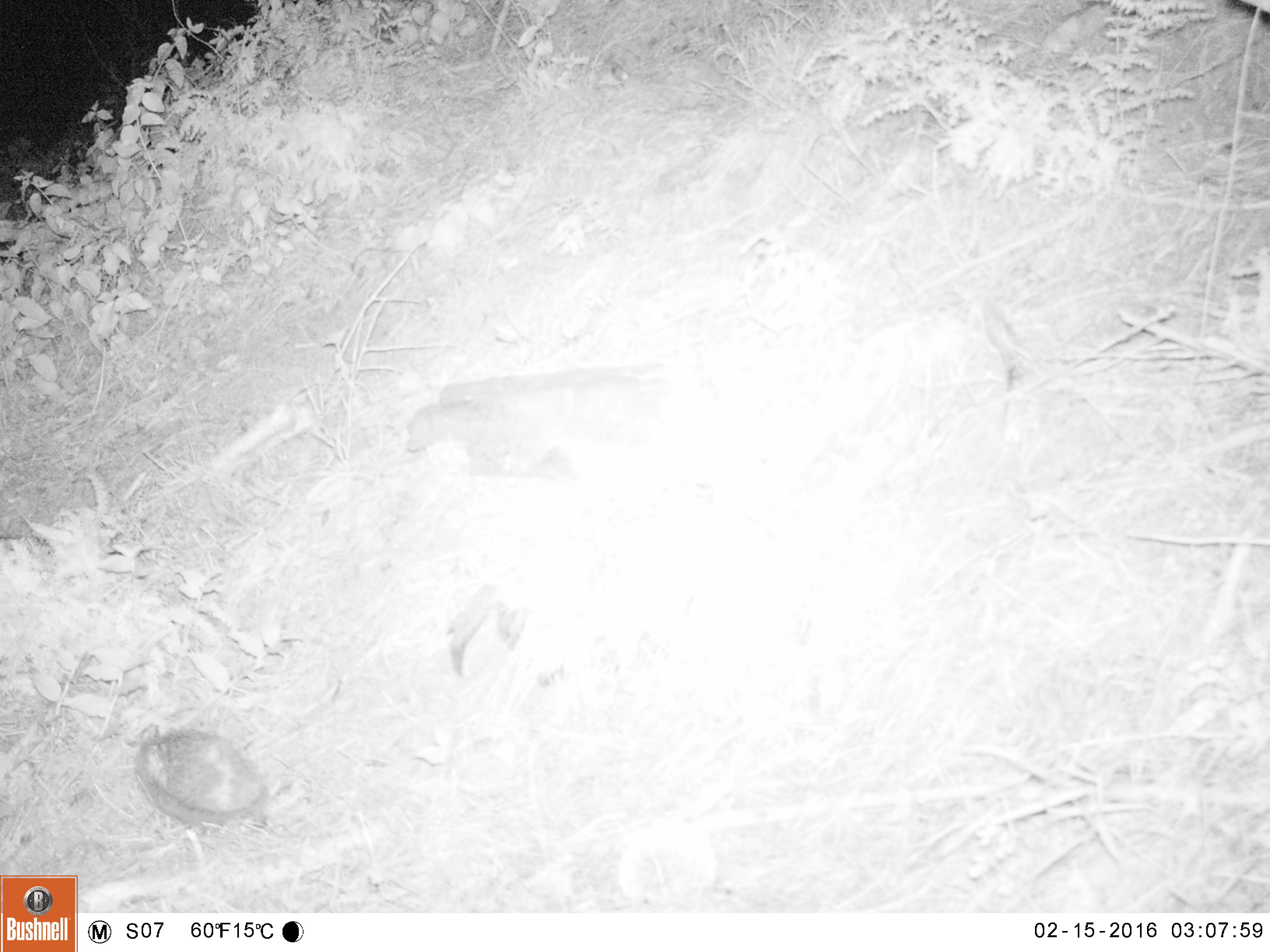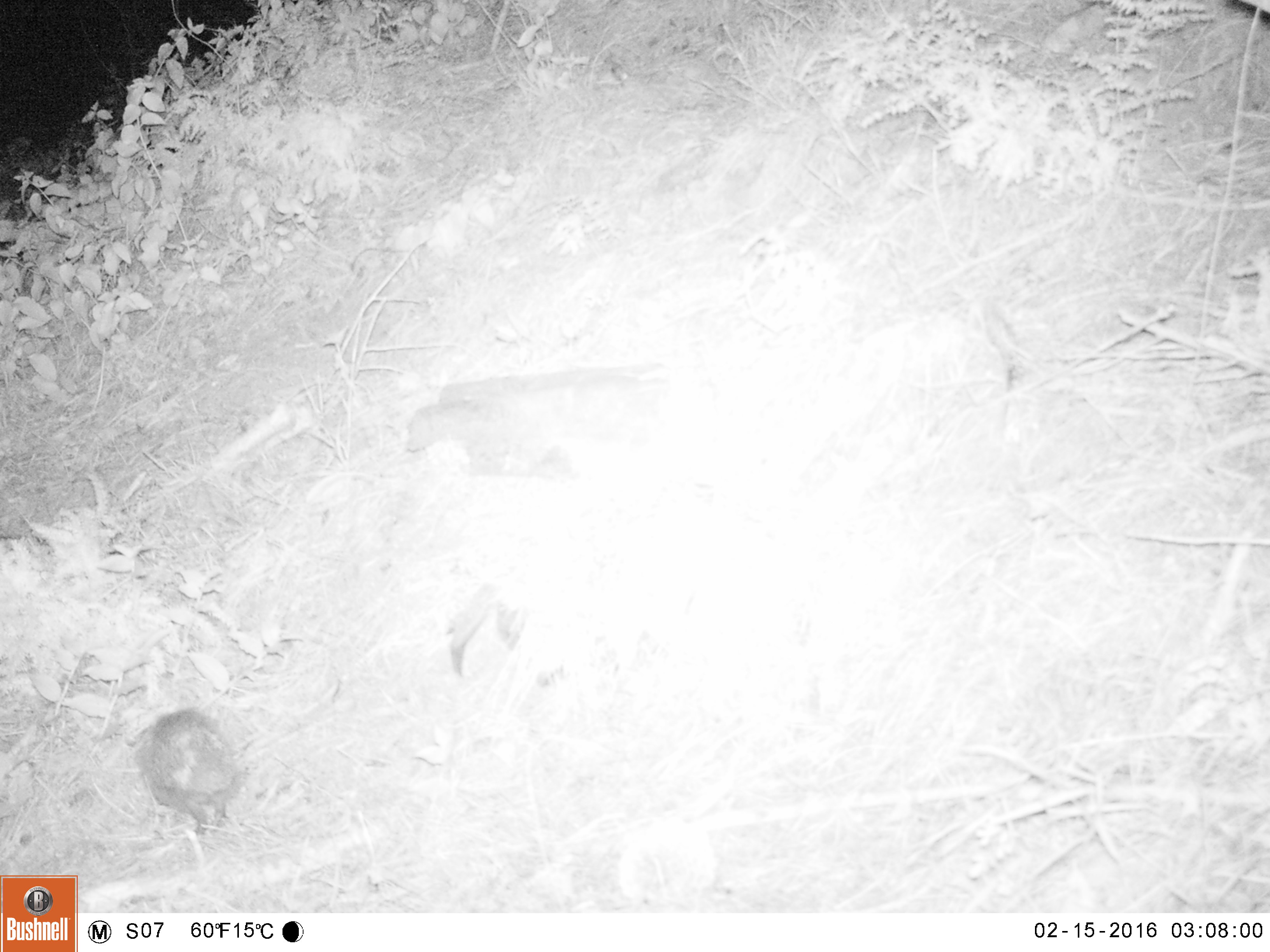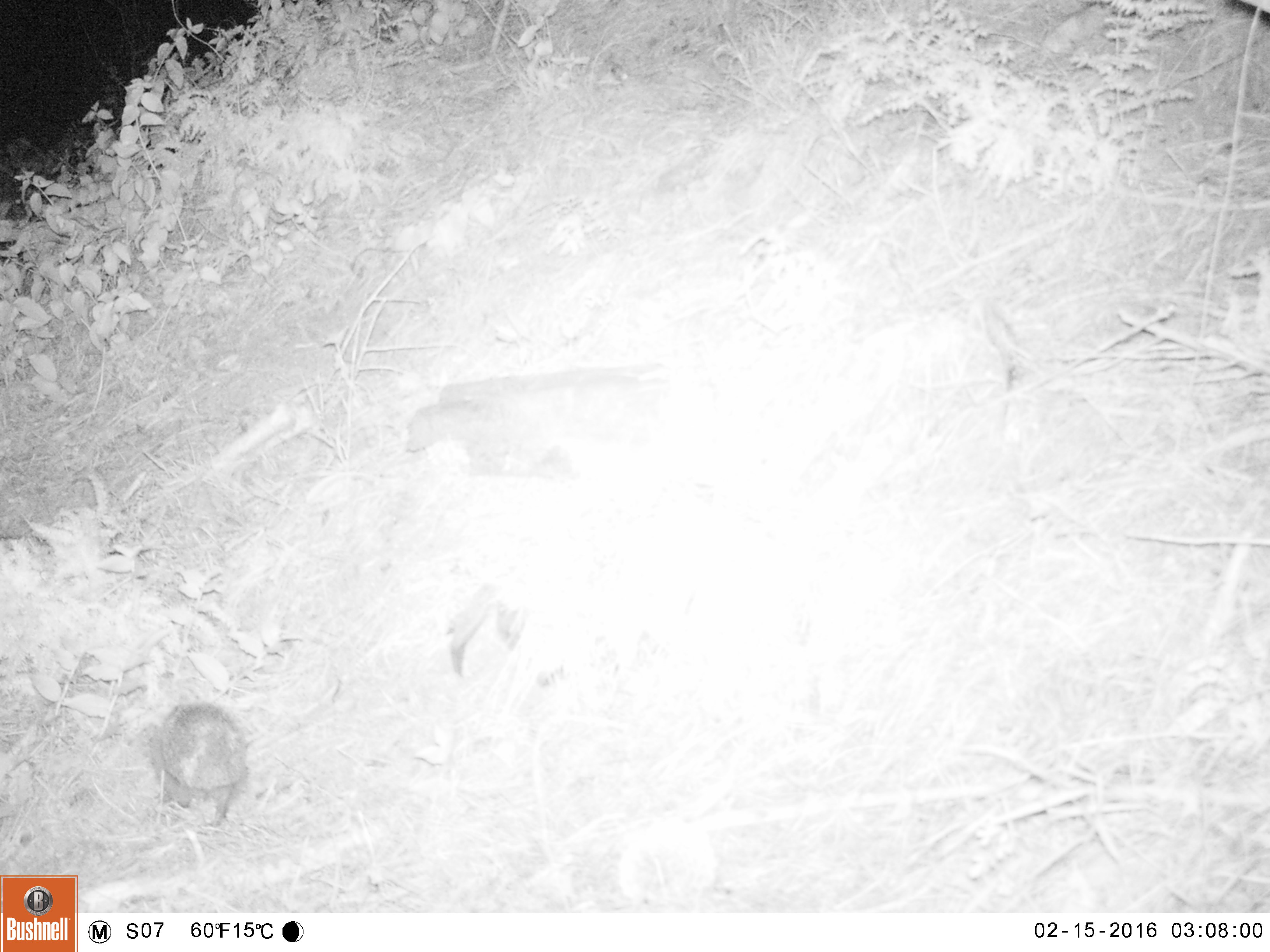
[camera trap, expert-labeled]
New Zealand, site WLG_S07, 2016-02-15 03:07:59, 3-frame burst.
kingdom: Animalia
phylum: Chordata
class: Mammalia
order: Eulipotyphla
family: Erinaceidae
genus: Erinaceus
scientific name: Erinaceus europaeus europaeus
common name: european hedgehog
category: hedgehog